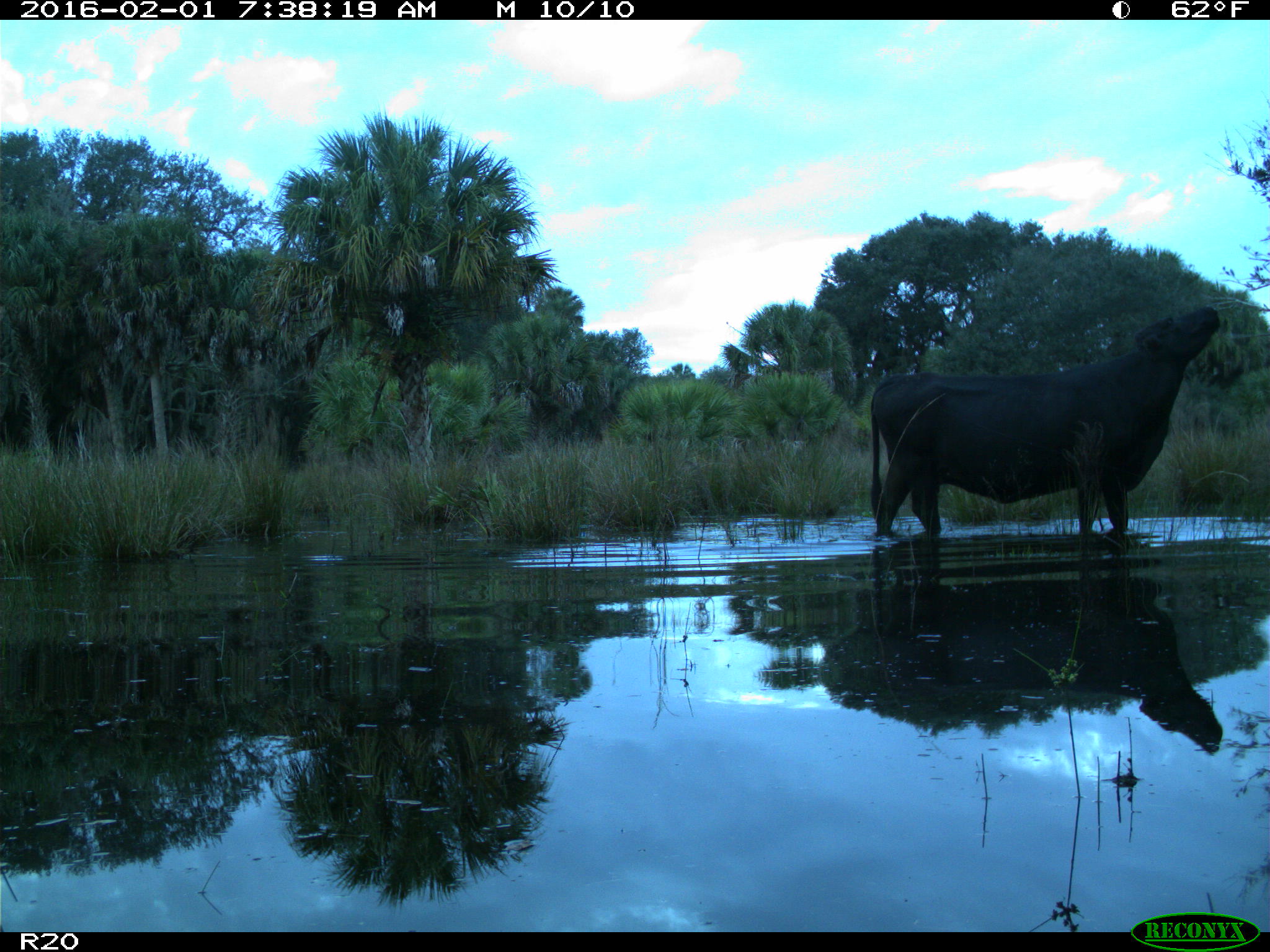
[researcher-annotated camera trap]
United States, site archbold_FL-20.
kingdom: Animalia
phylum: Chordata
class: Mammalia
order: Artiodactyla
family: Bovidae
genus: Bos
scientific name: Bos taurus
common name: domestic cow